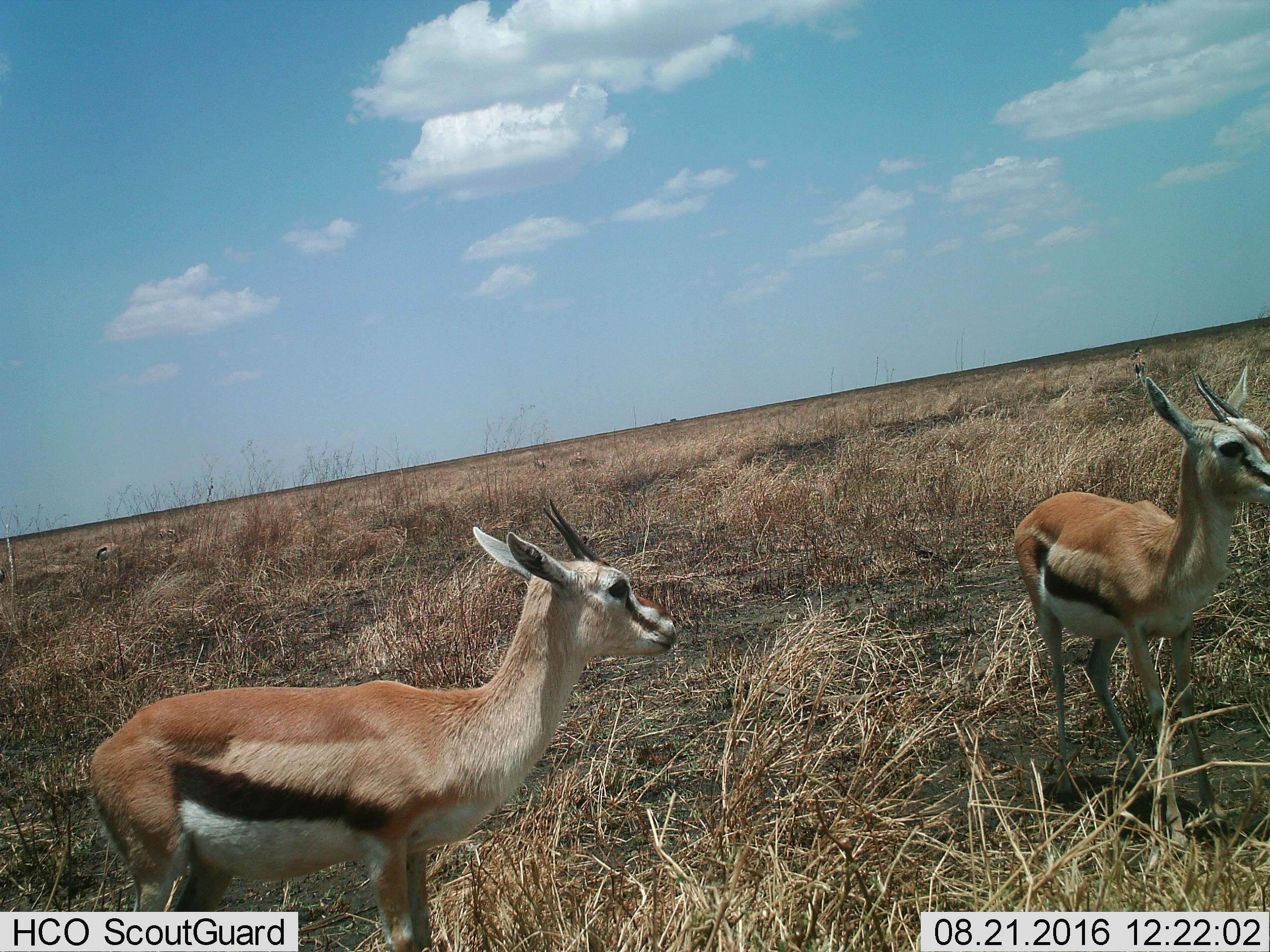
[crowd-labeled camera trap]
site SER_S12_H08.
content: unidentified animal